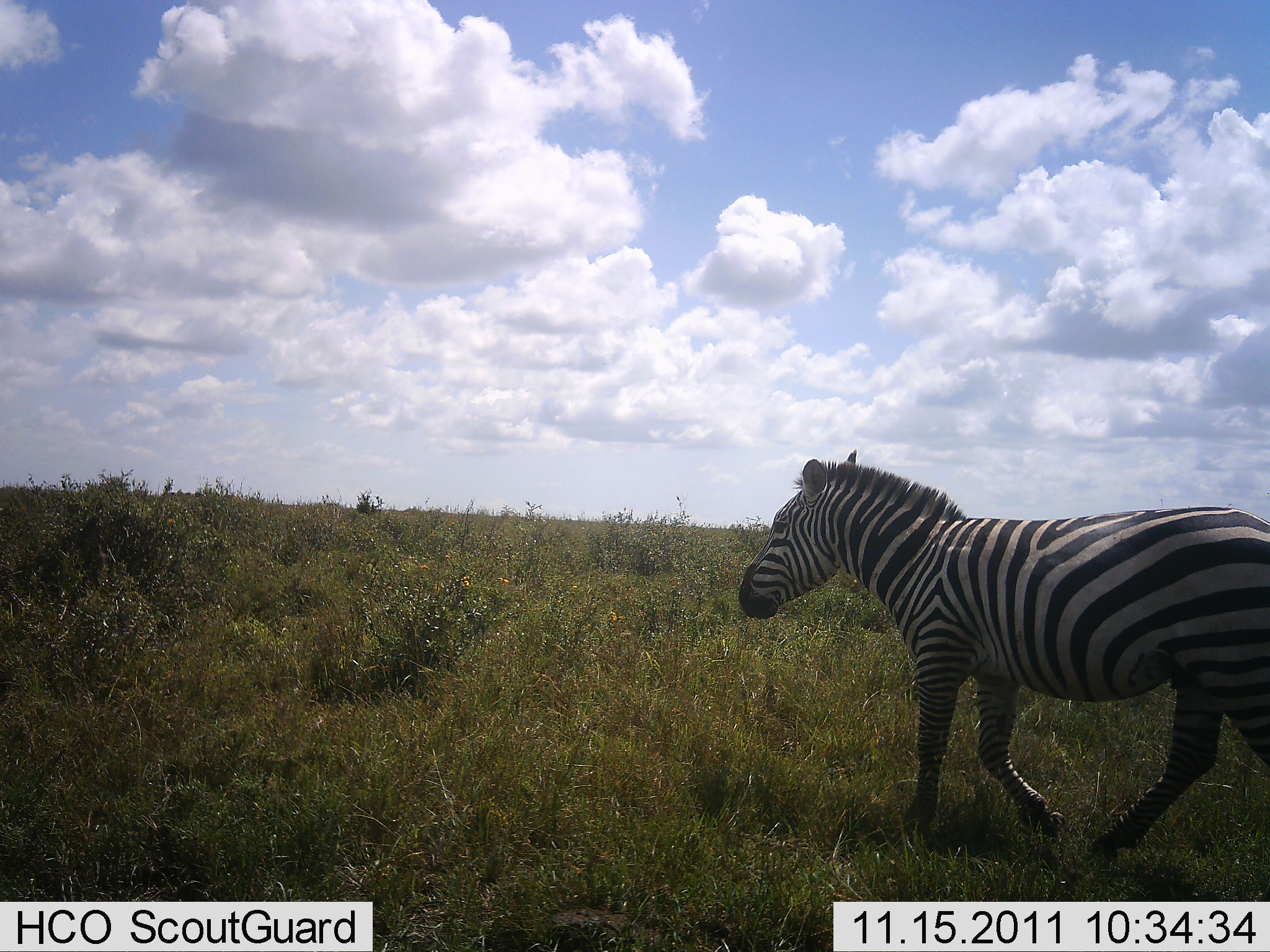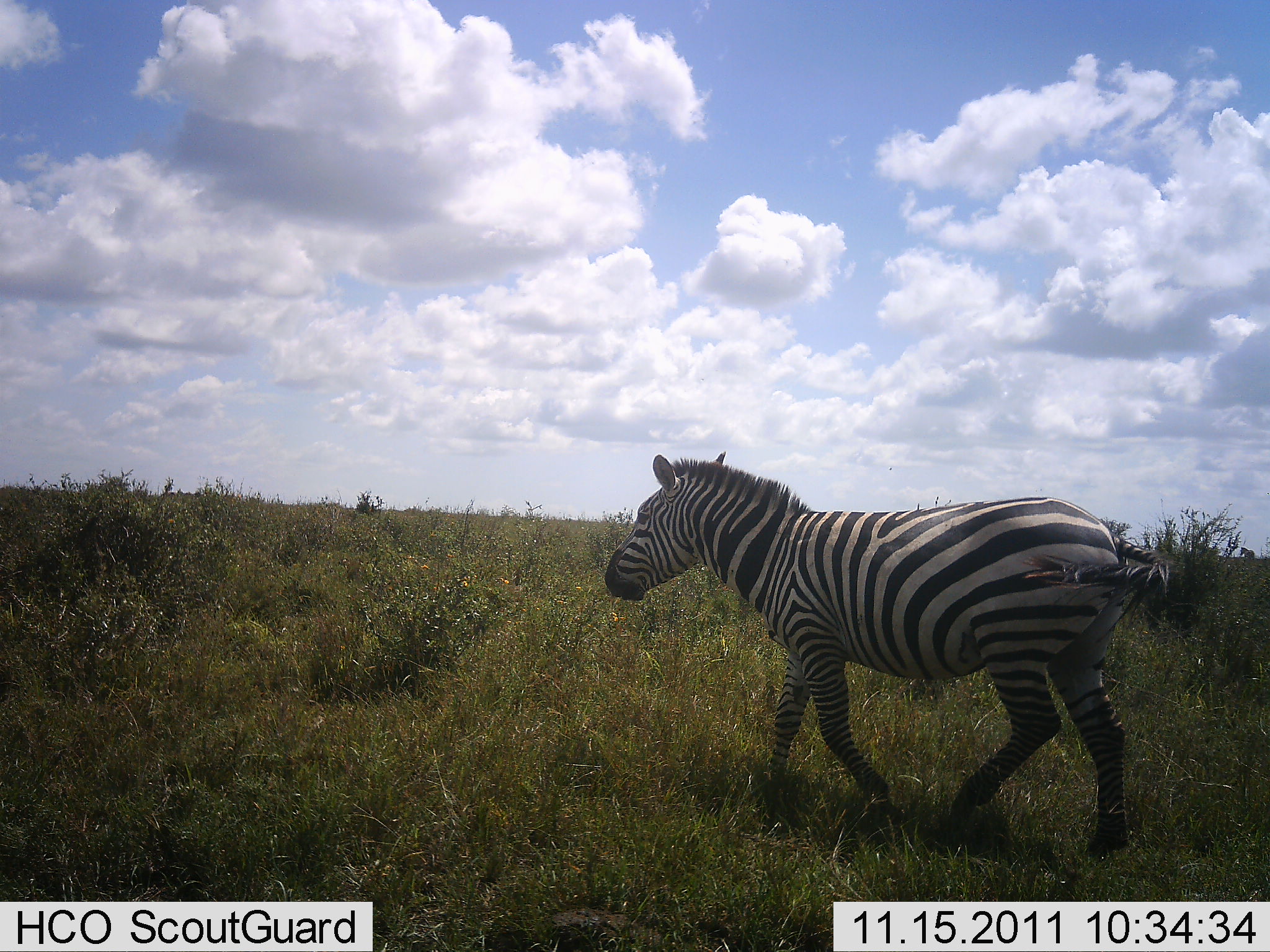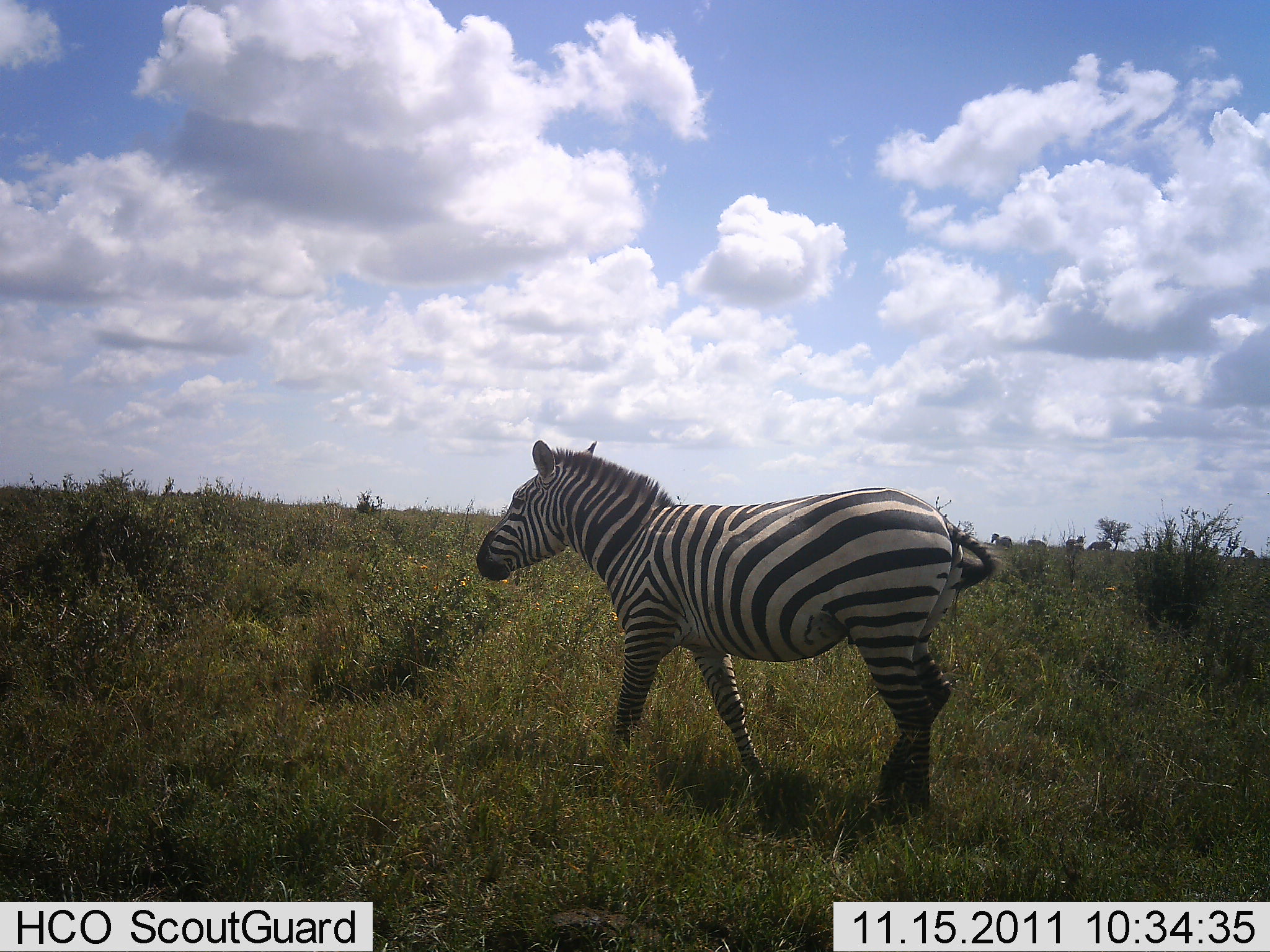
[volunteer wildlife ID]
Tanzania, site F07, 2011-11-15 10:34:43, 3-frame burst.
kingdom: Animalia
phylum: Chordata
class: Mammalia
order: Perissodactyla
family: Equidae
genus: Equus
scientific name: Equus quagga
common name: plains zebra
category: zebra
Zebra (plains zebra) (Equus quagga), count 1. Behavior (volunteer vote fractions): standing 0%, resting 0%, moving 100%, interacting 0%. Young present (vote fraction): 0%. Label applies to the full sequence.